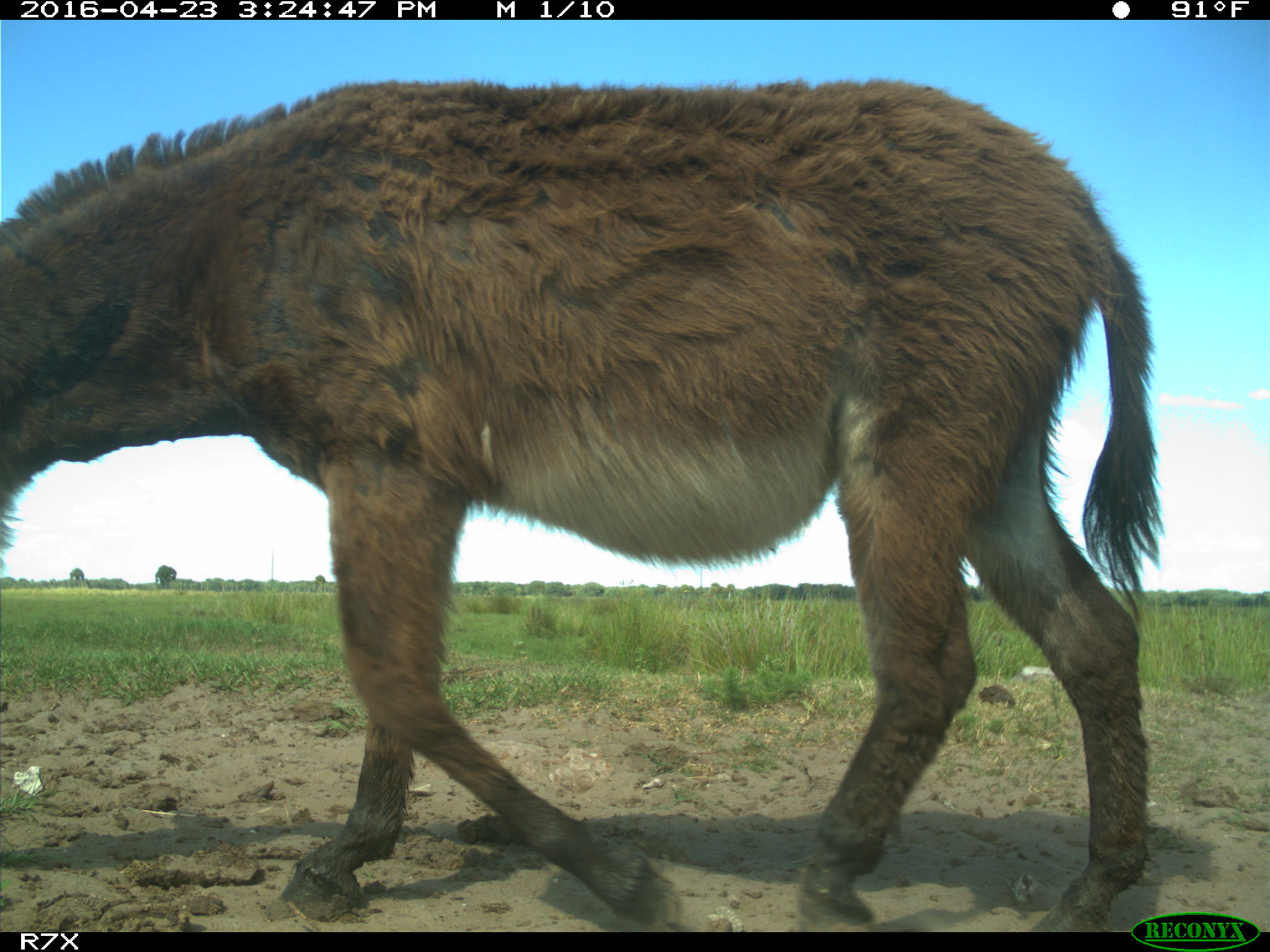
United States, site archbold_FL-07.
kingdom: Animalia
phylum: Chordata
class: Mammalia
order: Artiodactyla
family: Bovidae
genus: Bos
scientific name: Bos taurus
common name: domestic cow